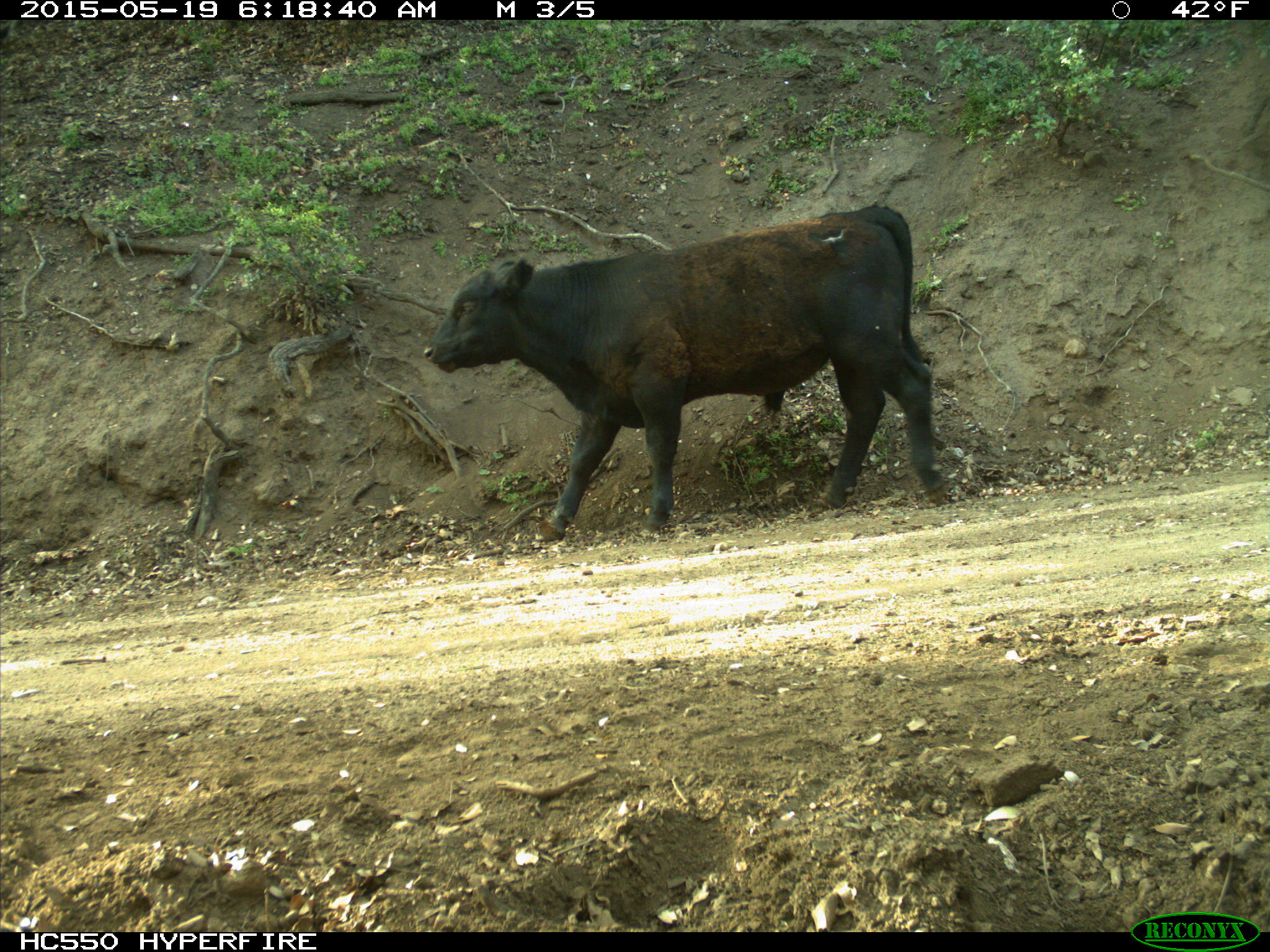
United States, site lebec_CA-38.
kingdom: Animalia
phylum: Chordata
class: Mammalia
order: Artiodactyla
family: Bovidae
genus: Bos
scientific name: Bos taurus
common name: domestic cow